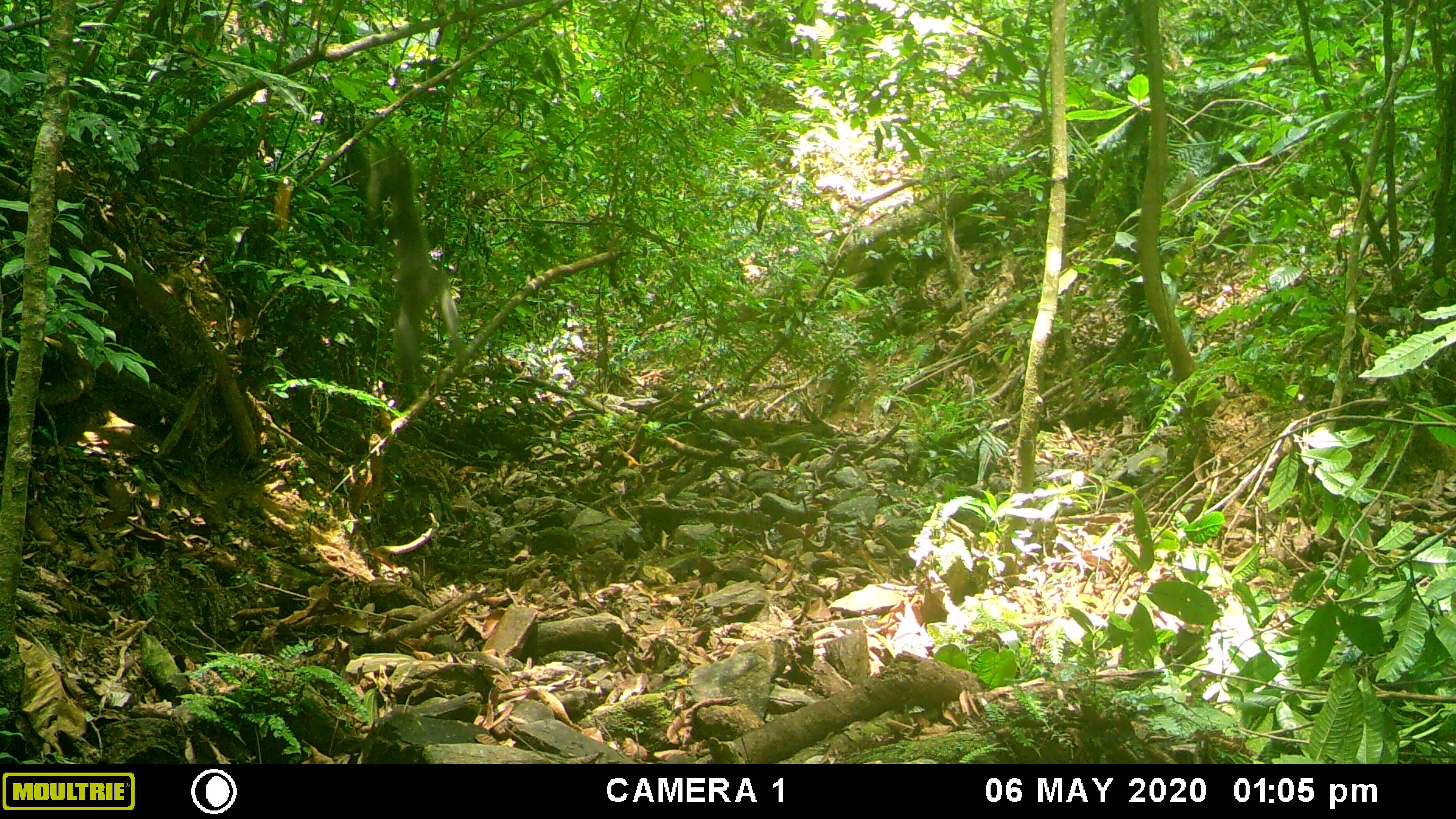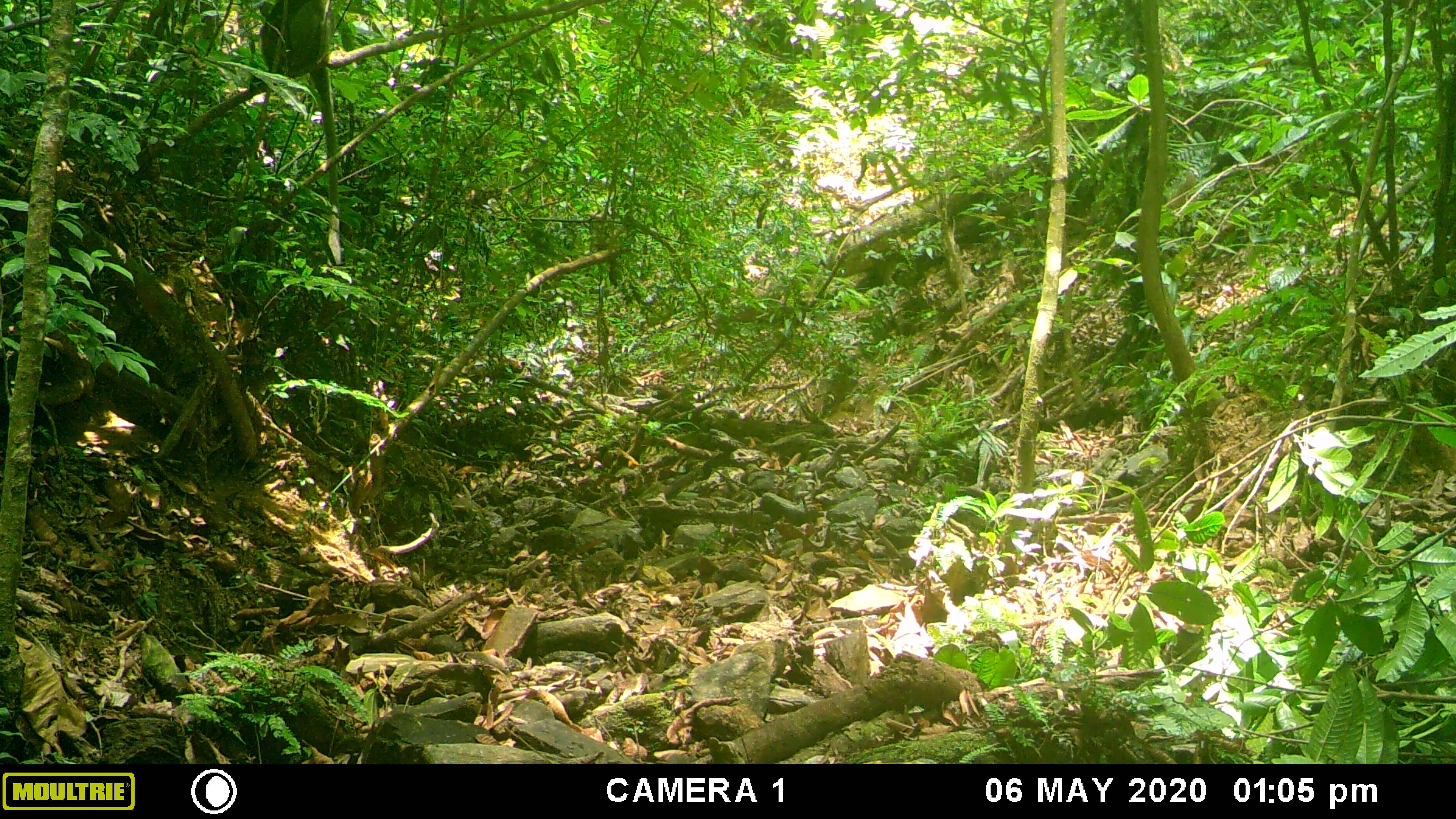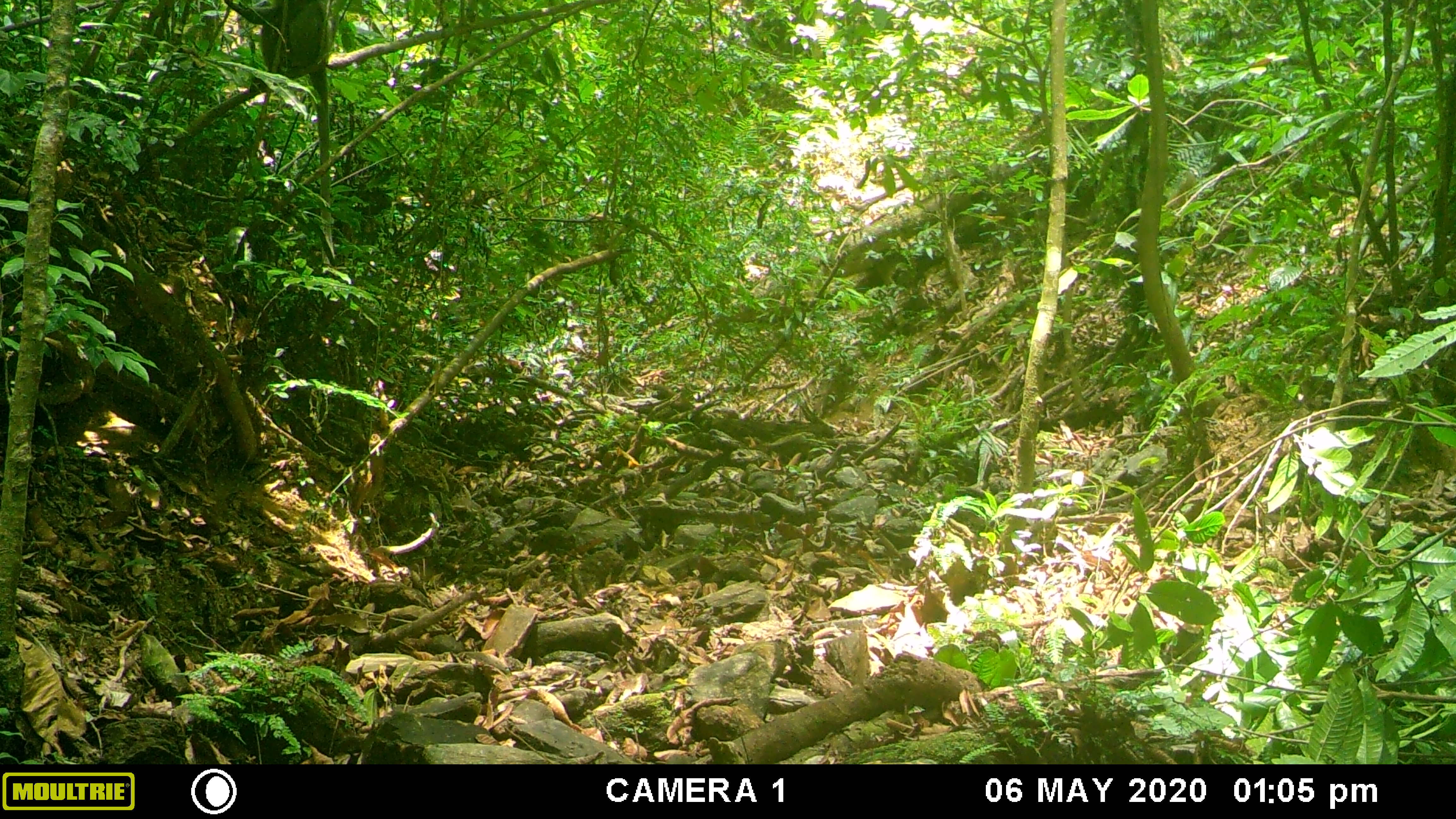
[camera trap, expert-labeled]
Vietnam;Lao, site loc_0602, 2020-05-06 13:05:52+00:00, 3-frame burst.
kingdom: Animalia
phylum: Chordata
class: Mammalia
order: Primates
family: Cercopithecidae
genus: Trachypithecus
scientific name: Trachypithecus phayrei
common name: phayre's langur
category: phayres langur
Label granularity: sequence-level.